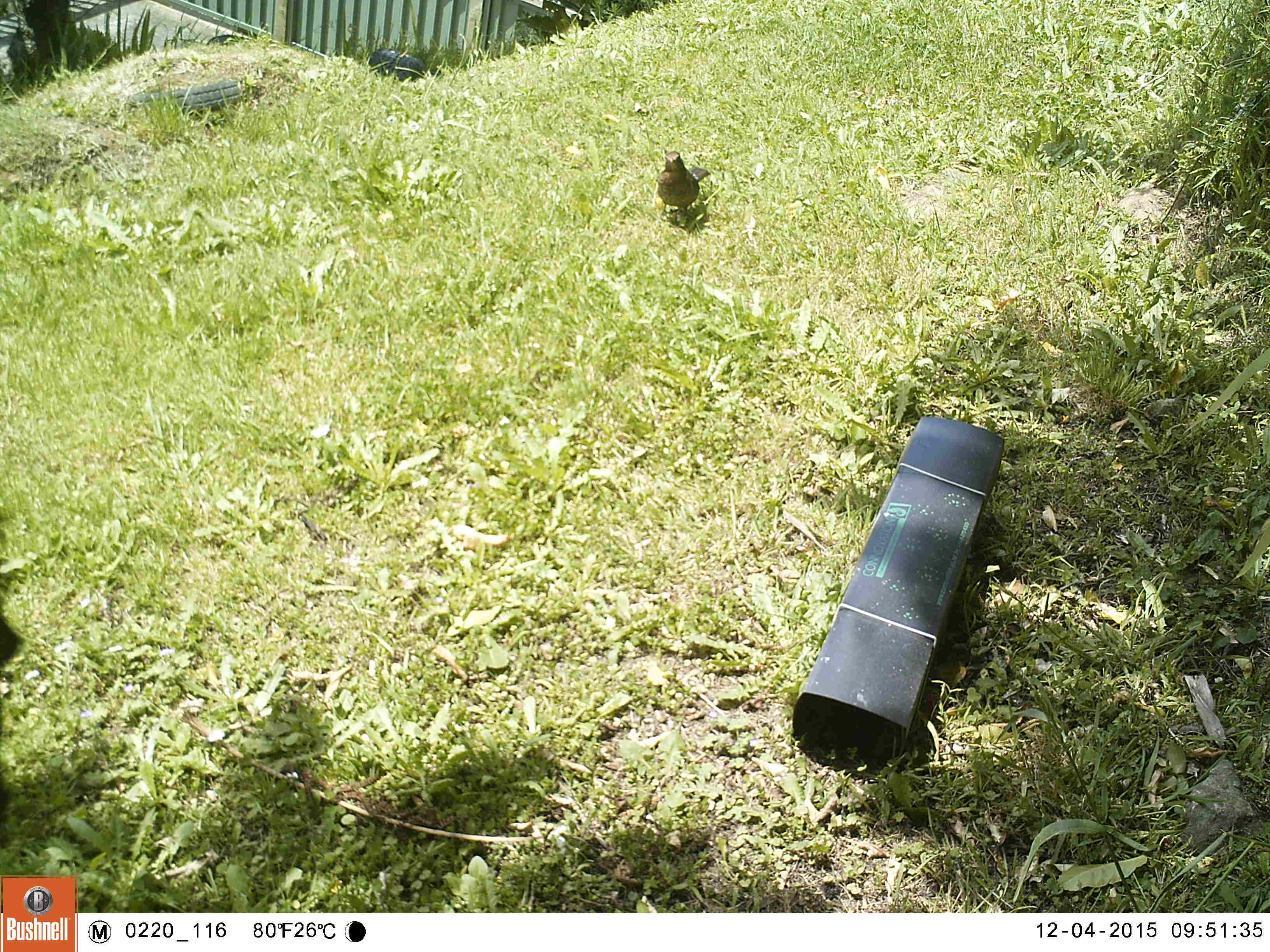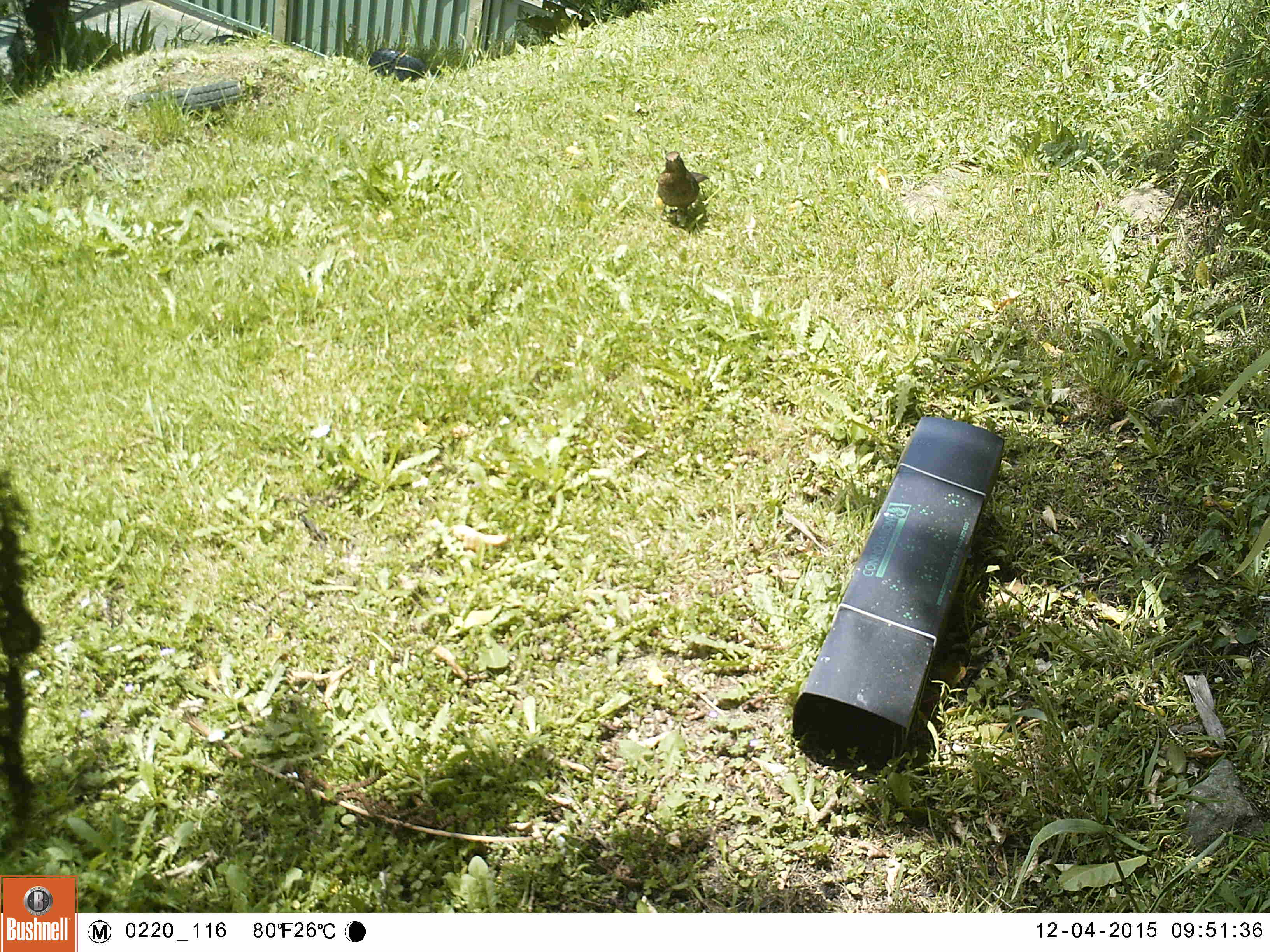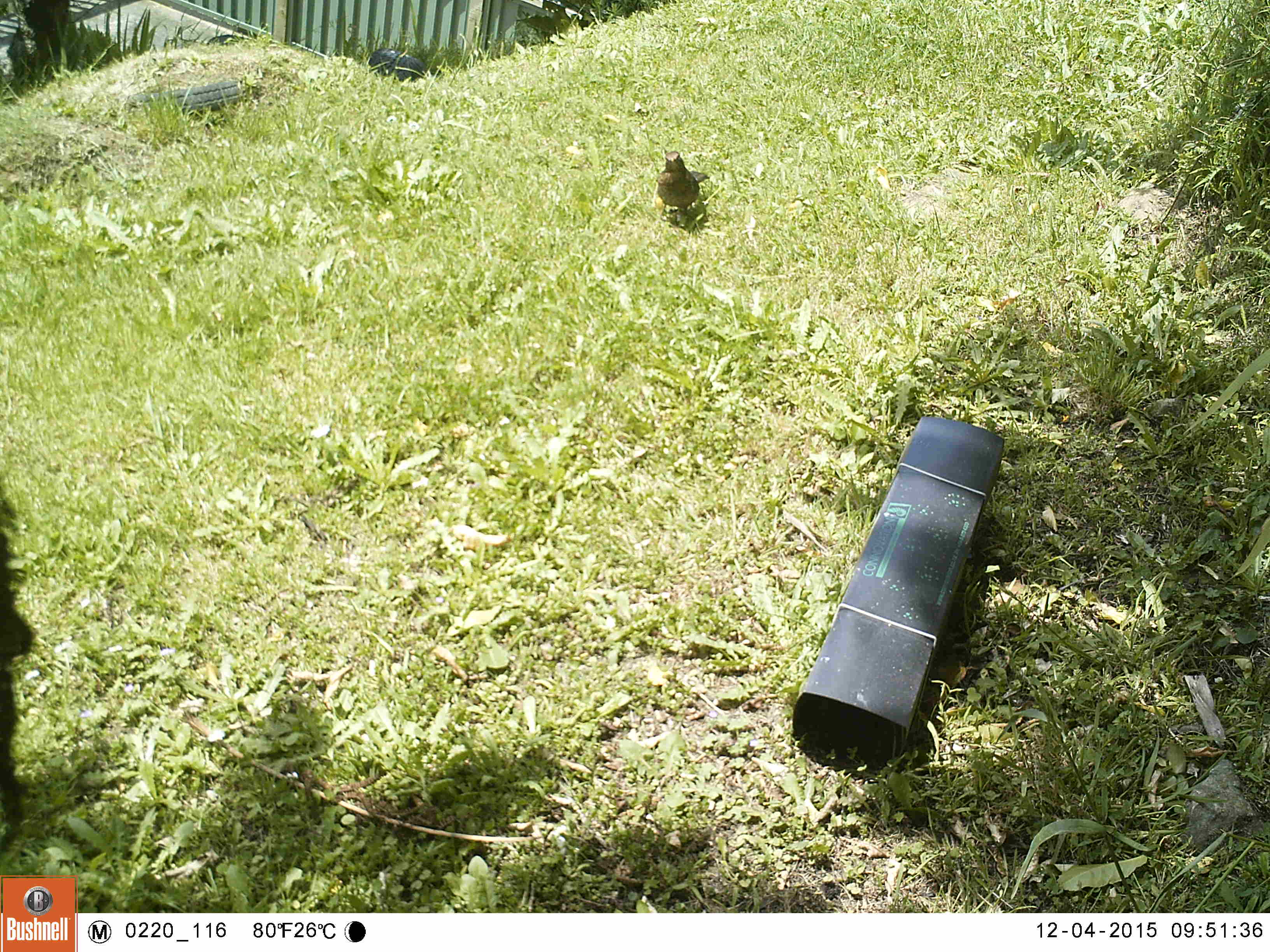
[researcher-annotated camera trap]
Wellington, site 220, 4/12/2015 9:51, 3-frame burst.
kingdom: Animalia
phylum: Chordata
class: Aves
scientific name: Aves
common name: bird